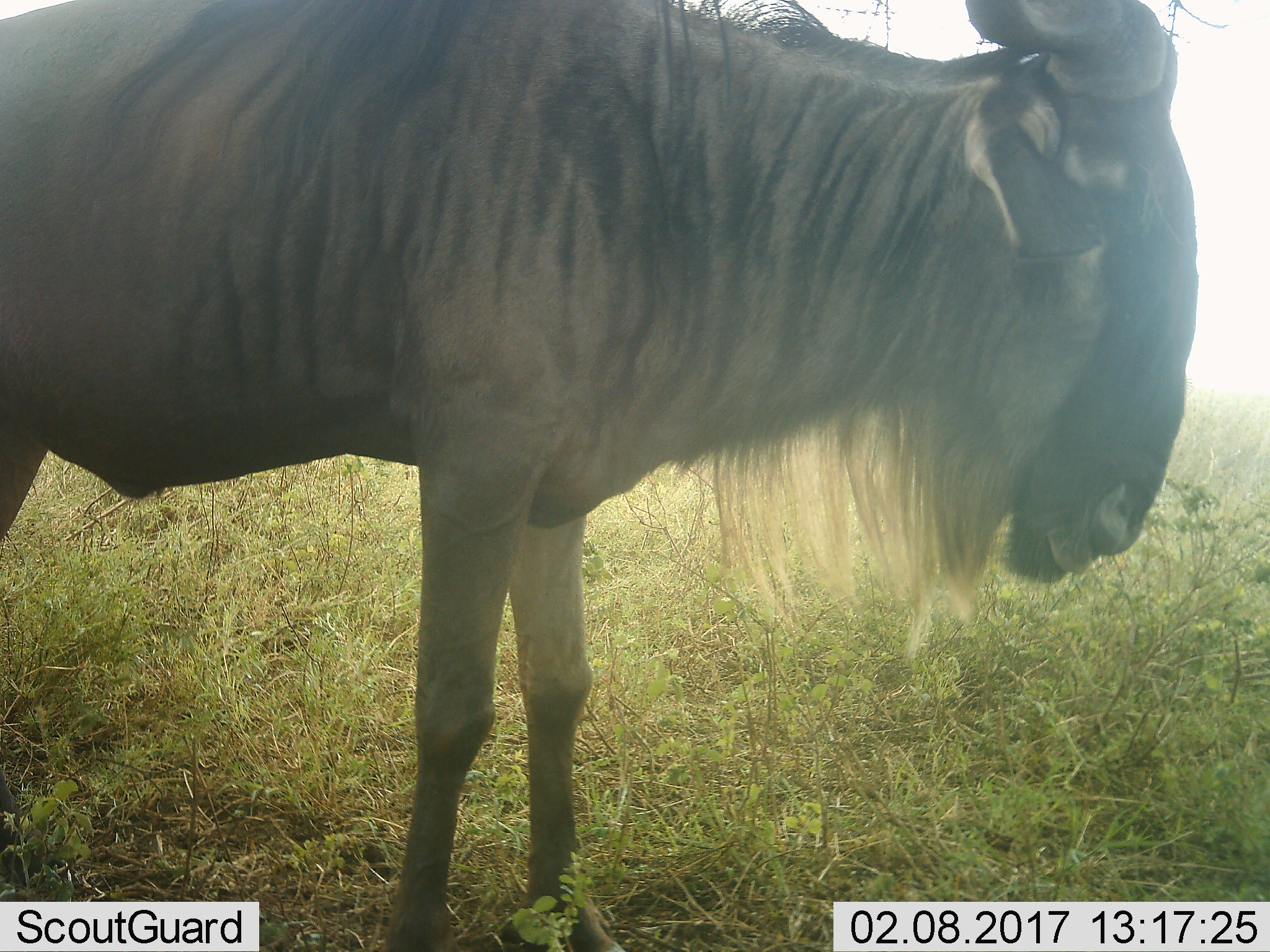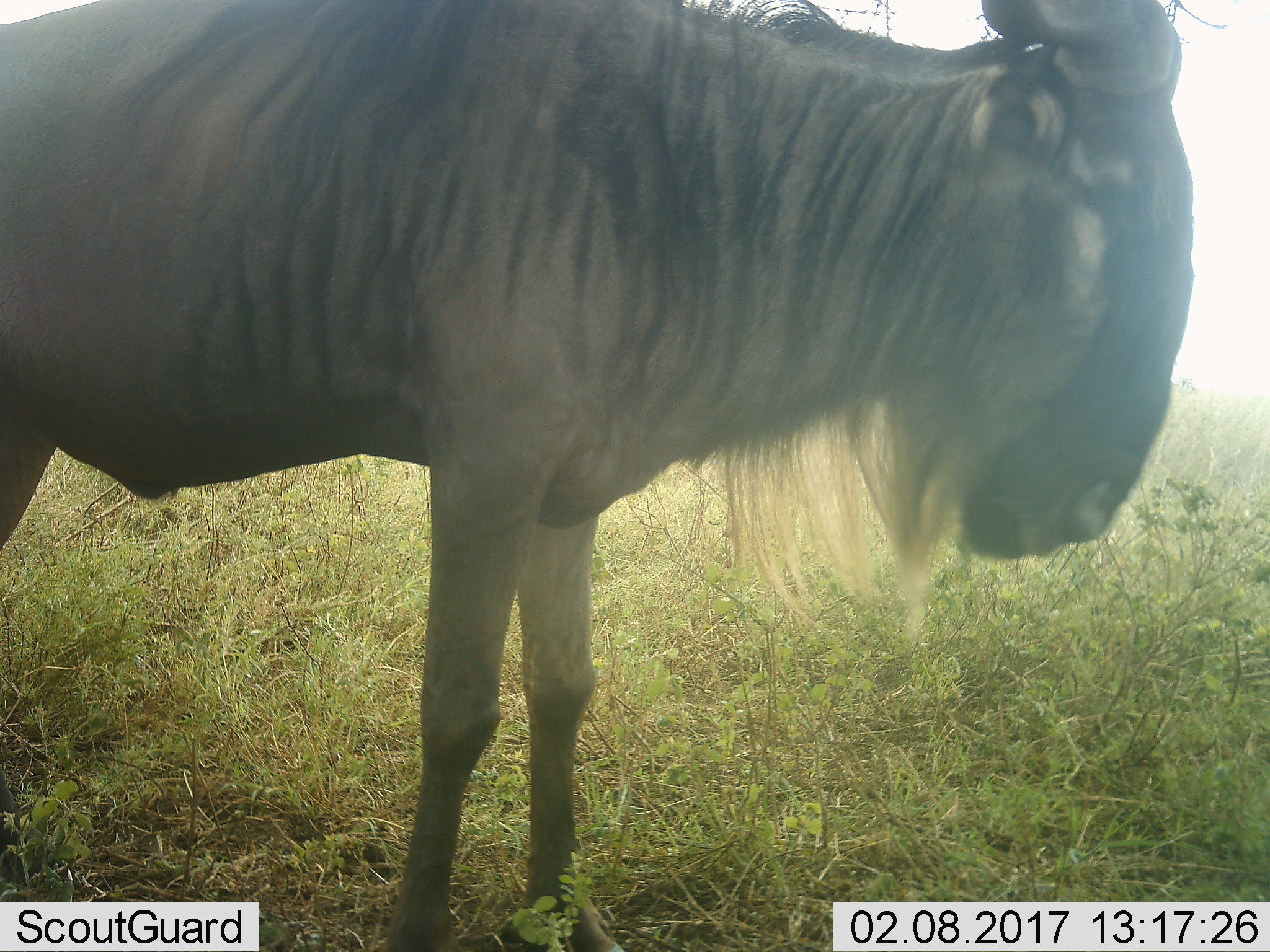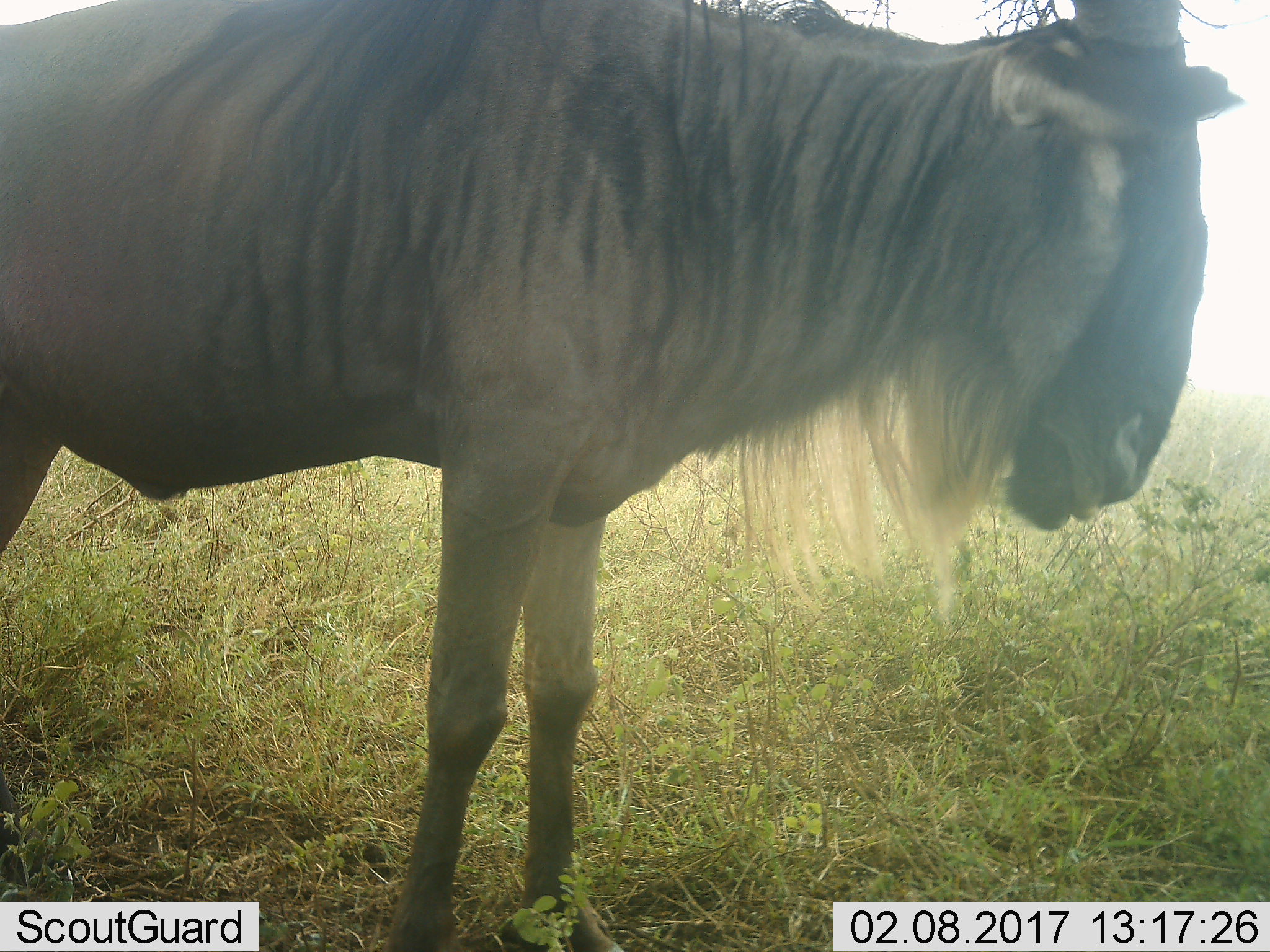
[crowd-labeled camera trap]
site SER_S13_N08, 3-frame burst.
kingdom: Animalia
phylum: Chordata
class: Mammalia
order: Artiodactyla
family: Bovidae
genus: Connochaetes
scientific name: Connochaetes taurinus taurinus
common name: blue wildebeest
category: wildebeestblue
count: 1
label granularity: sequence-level